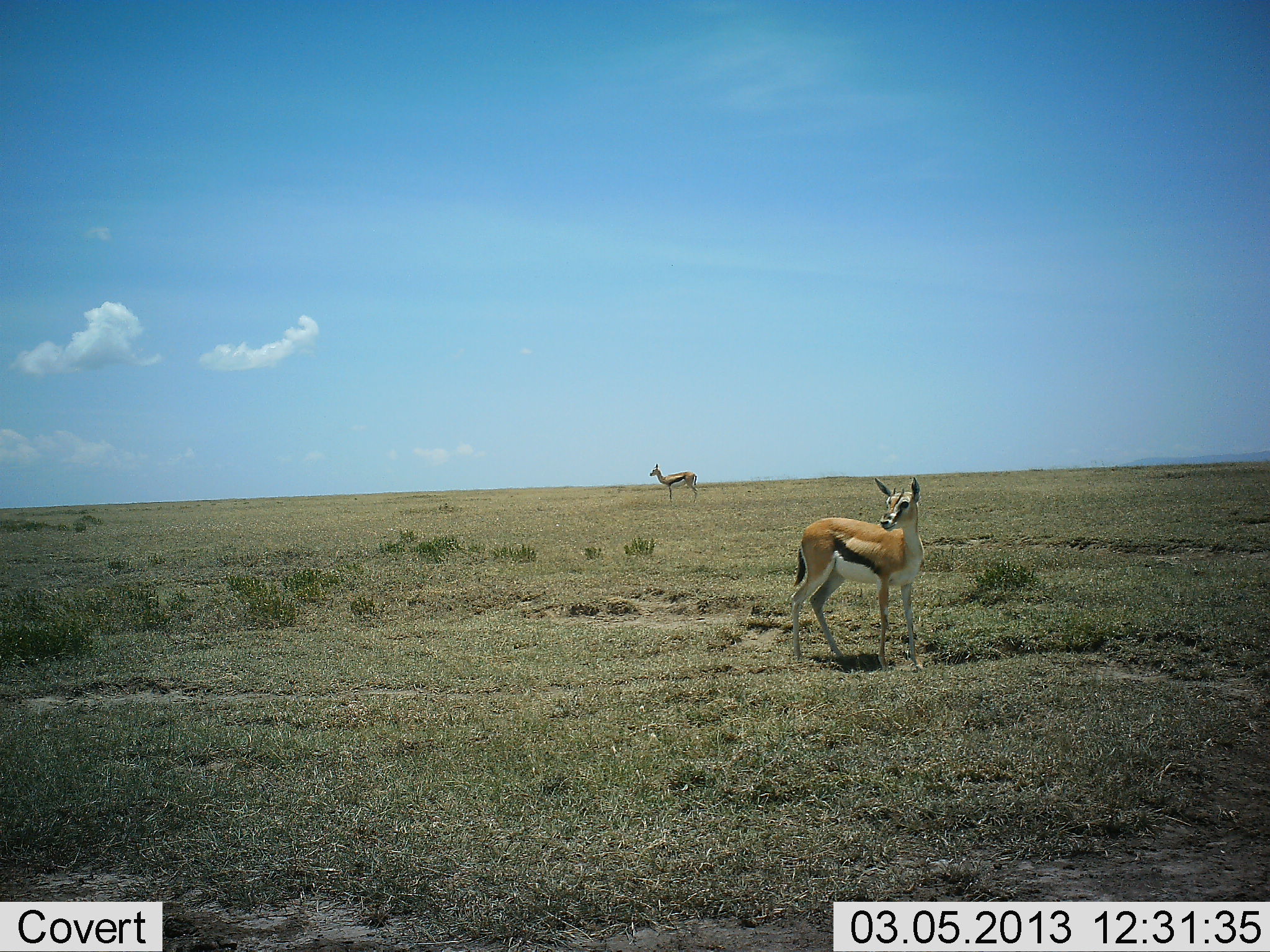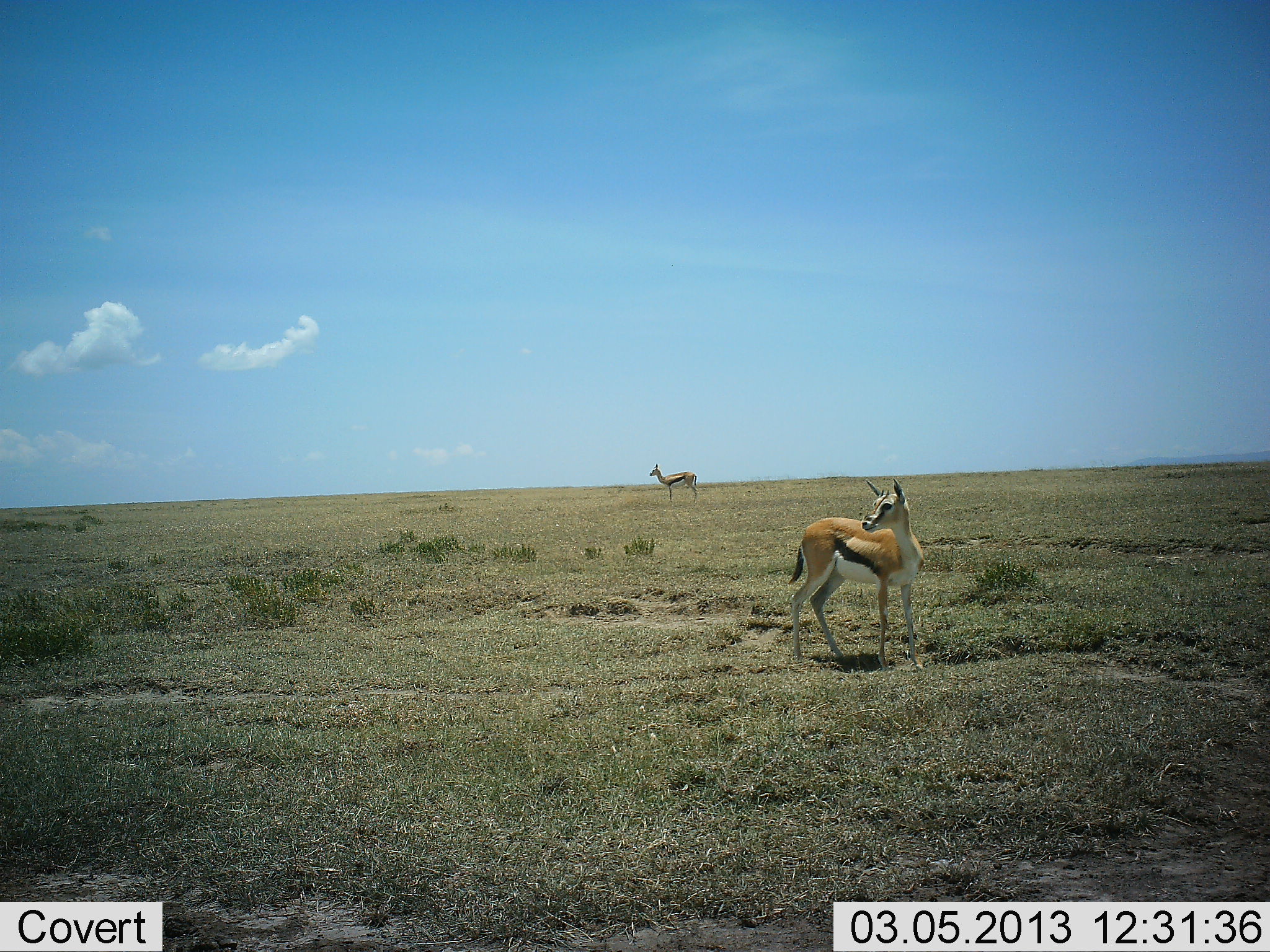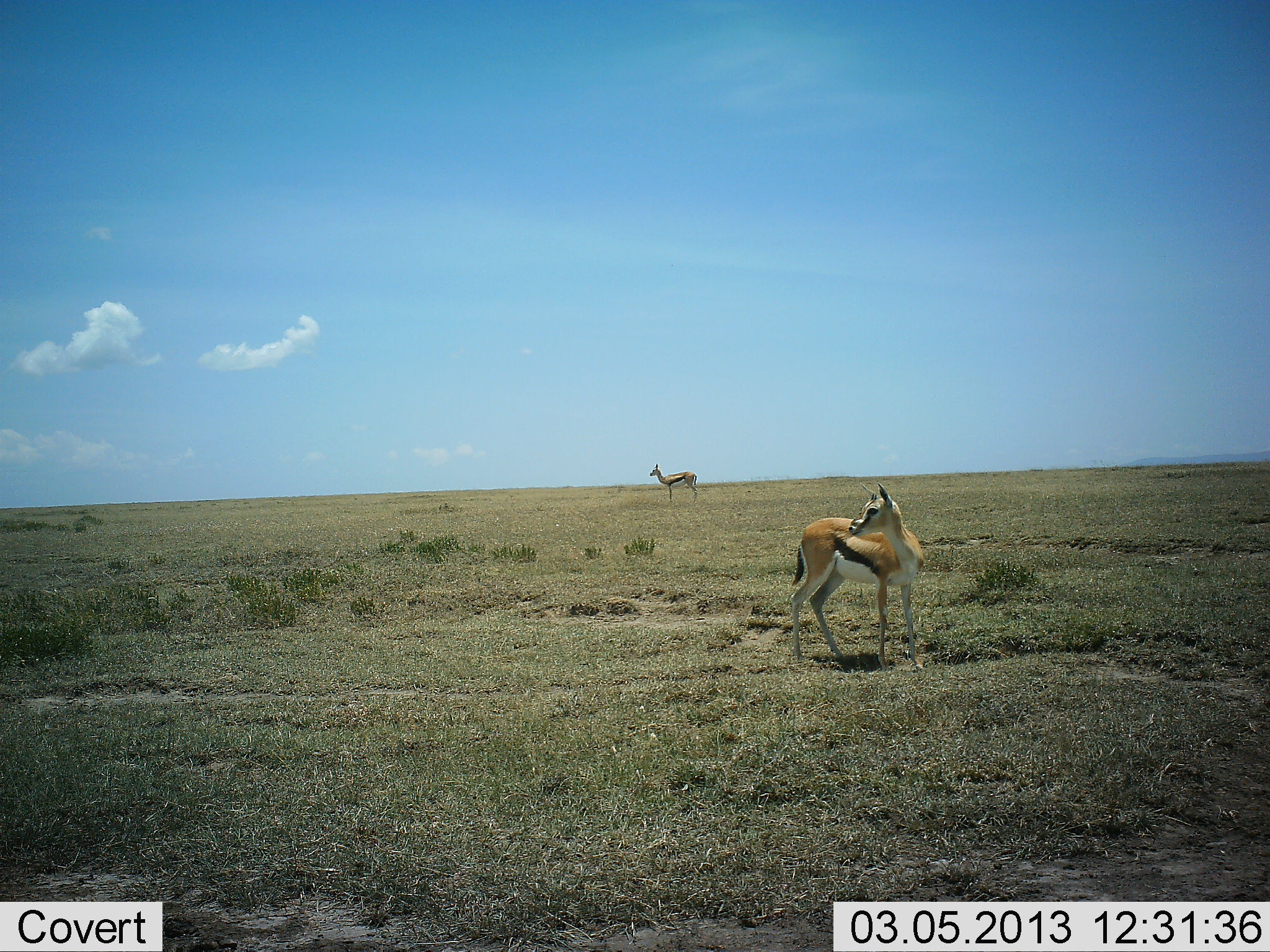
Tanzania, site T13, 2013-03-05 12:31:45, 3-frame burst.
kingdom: Animalia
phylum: Chordata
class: Mammalia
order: Artiodactyla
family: Bovidae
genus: Eudorcas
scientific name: Eudorcas thomsonii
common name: thomson's gazelle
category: gazellethomsons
Gazellethomsons (thomson's gazelle) (Eudorcas thomsonii), count 2. Behavior (volunteer vote fractions): standing 100%, resting 0%, moving 0%, interacting 0%. Young present (vote fraction): 10%. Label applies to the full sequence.